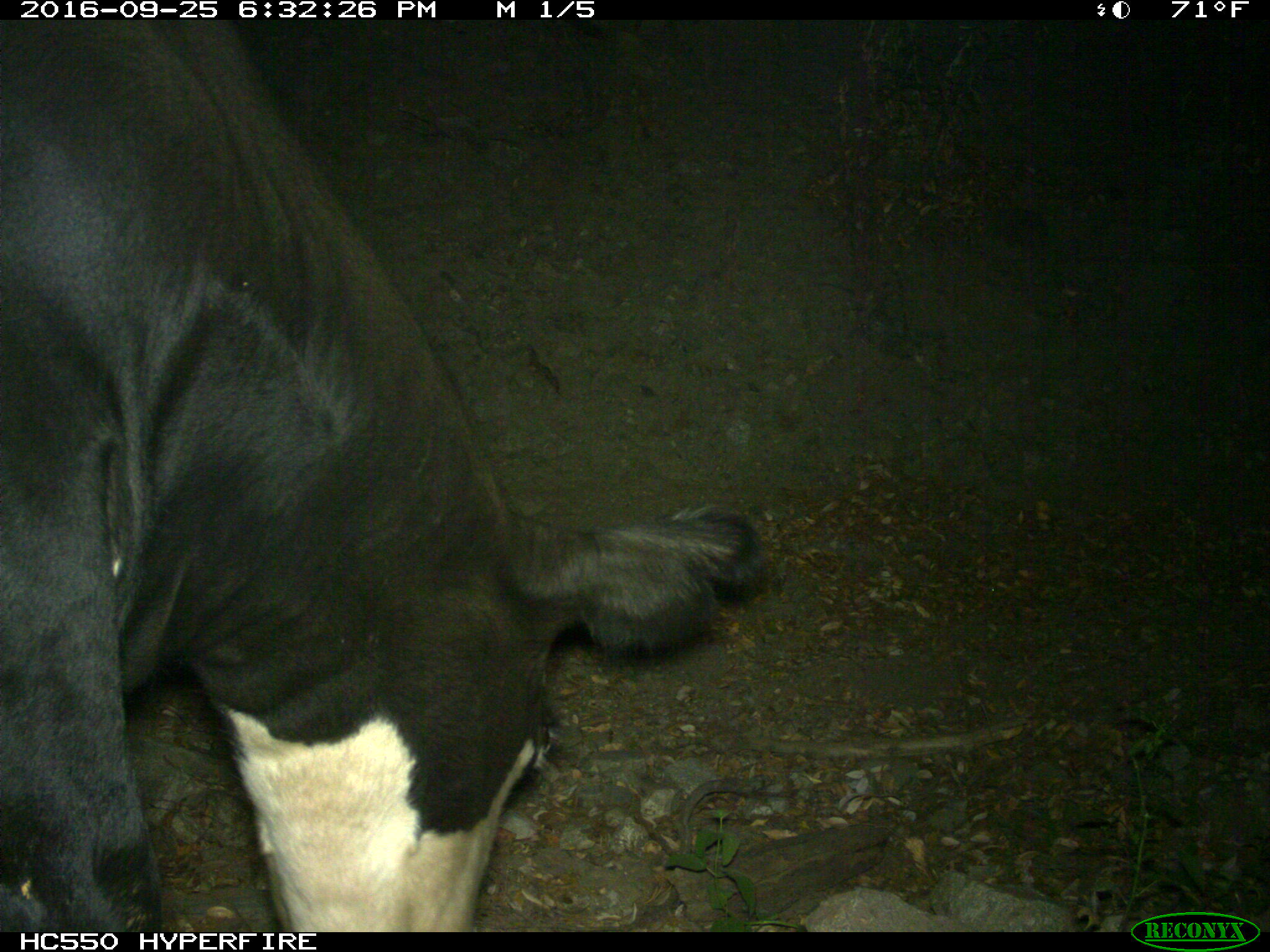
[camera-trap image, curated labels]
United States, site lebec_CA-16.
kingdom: Animalia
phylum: Chordata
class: Mammalia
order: Artiodactyla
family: Bovidae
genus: Bos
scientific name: Bos taurus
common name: domestic cow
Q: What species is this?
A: Bos taurus (domestic cow).